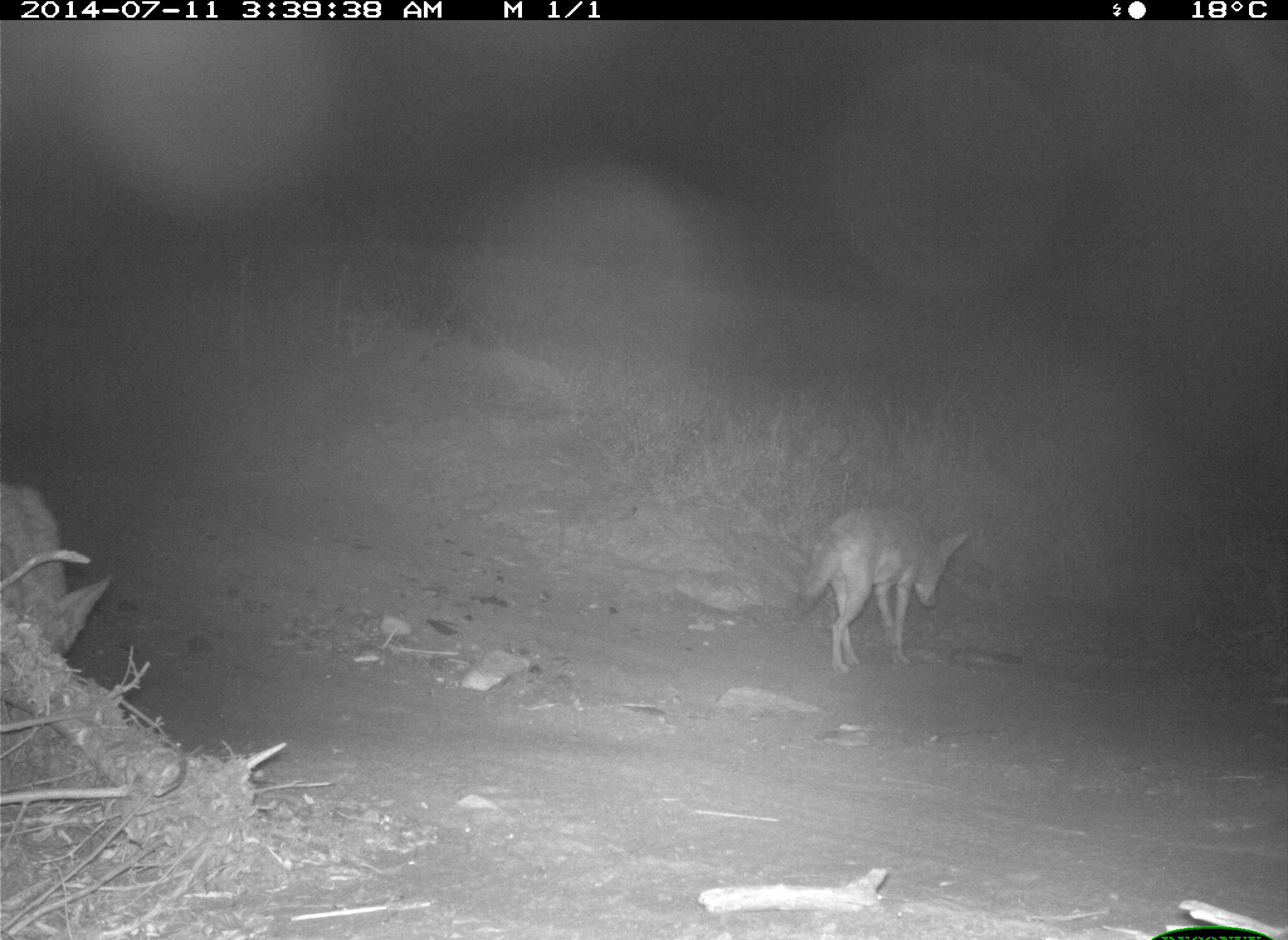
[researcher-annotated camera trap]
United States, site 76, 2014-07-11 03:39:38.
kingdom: Animalia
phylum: Chordata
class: Mammalia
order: Carnivora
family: Canidae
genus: Canis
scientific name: Canis latrans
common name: coyote